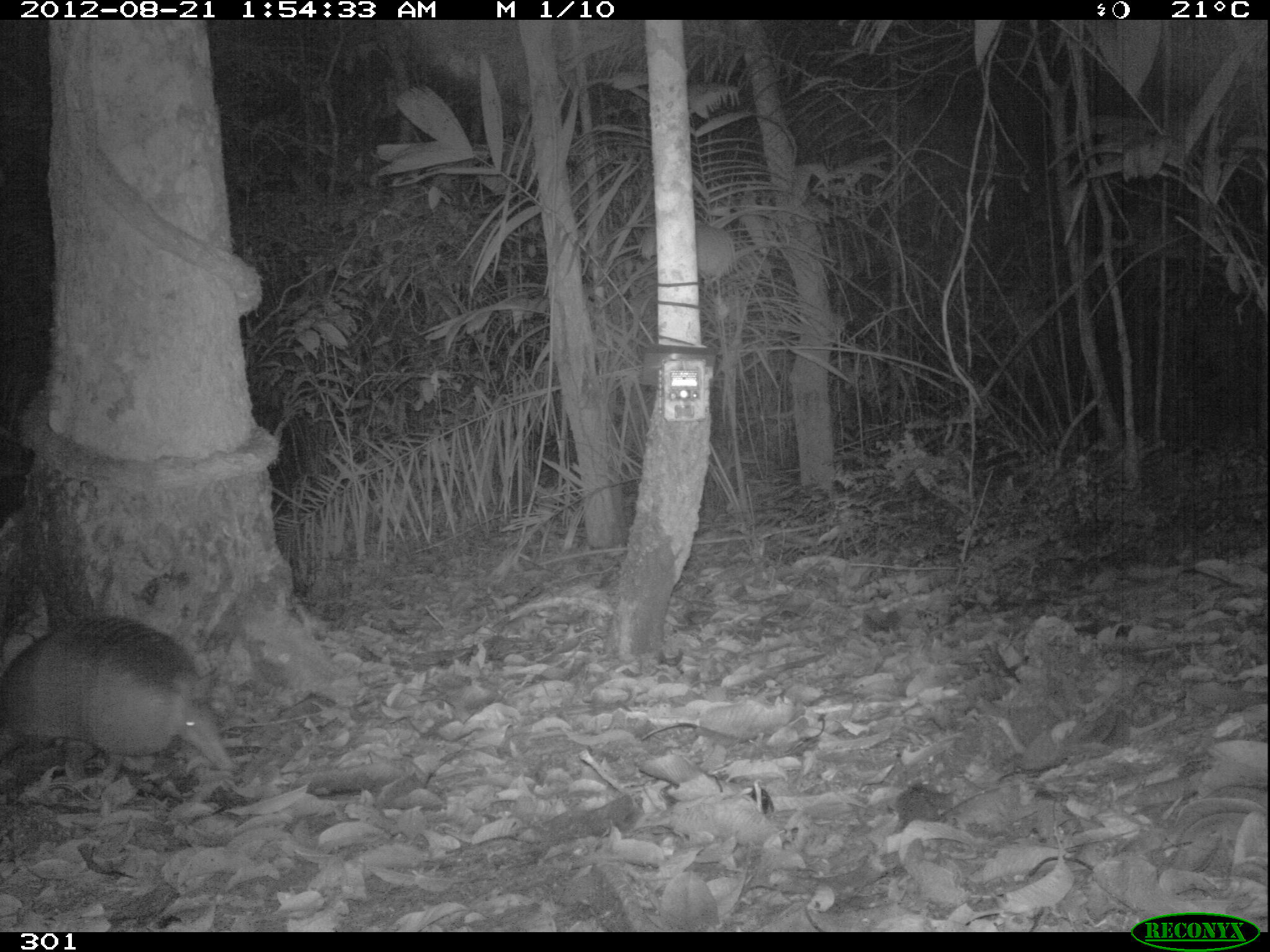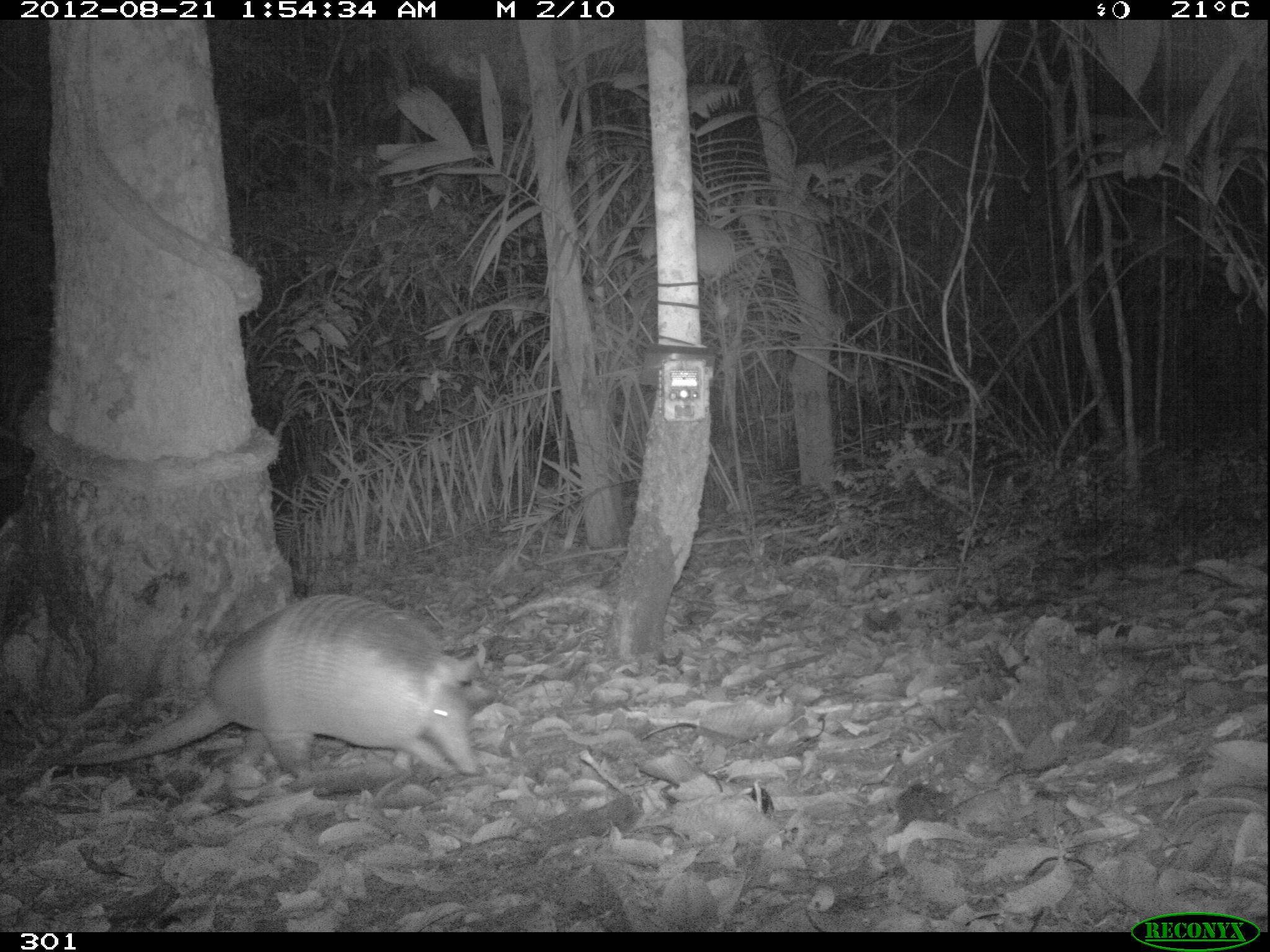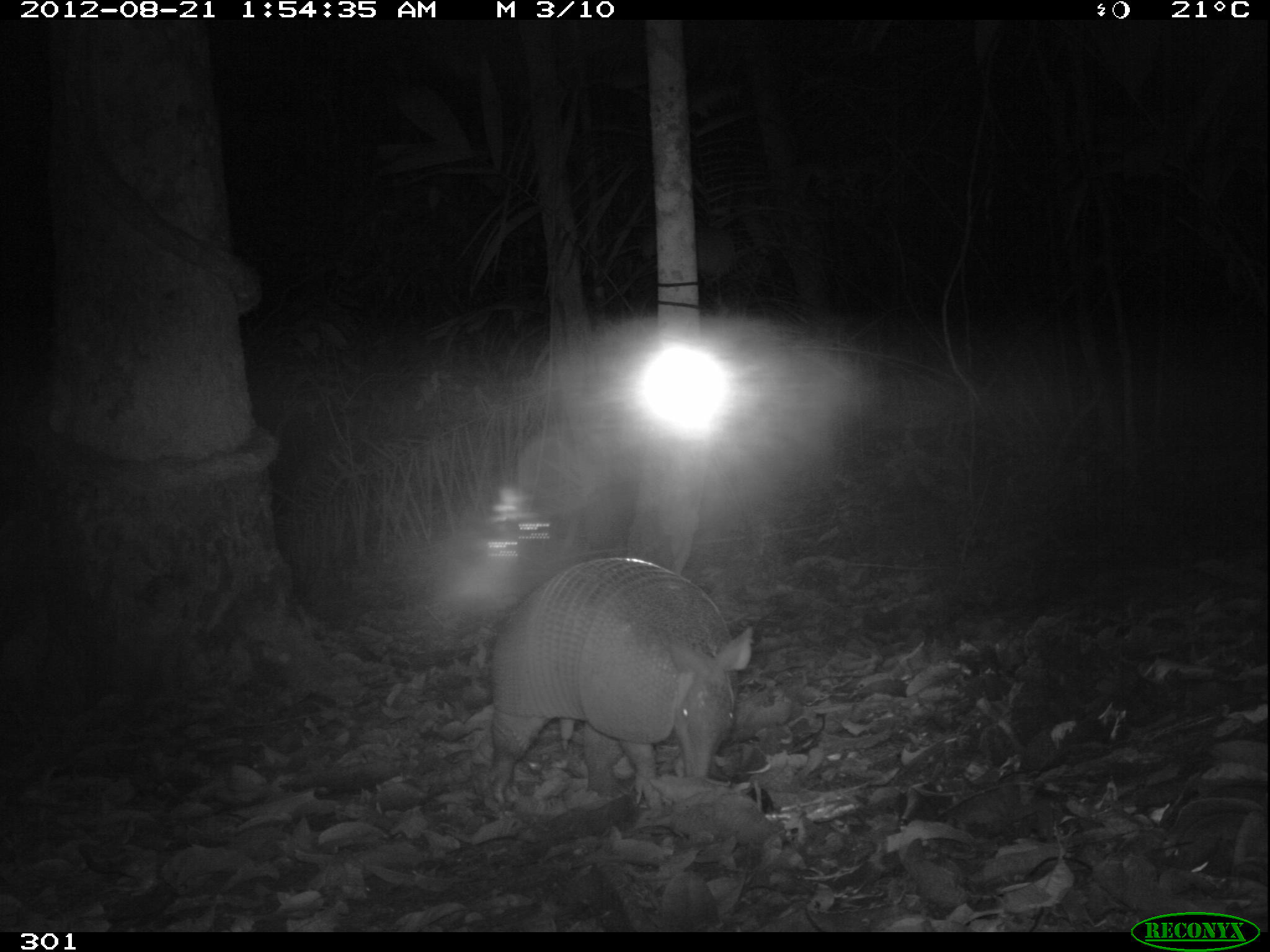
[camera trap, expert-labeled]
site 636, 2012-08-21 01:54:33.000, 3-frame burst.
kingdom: Animalia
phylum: Chordata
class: Mammalia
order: Cingulata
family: Dasypodidae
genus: Dasypus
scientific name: Dasypus novemcinctus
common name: nine-banded armadillo